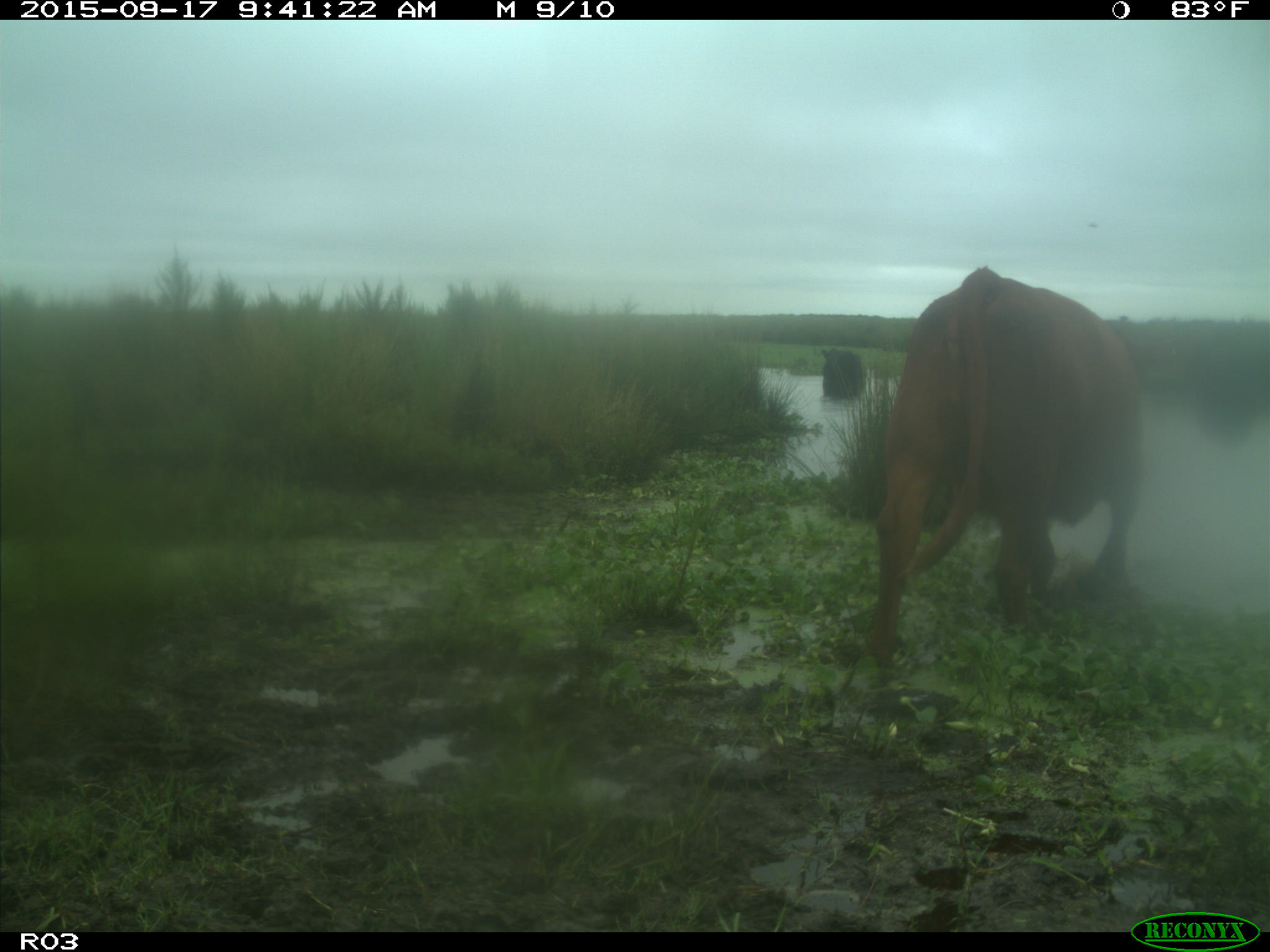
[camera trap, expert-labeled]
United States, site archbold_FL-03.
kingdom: Animalia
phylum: Chordata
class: Mammalia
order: Artiodactyla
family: Bovidae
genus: Bos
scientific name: Bos taurus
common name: domestic cow